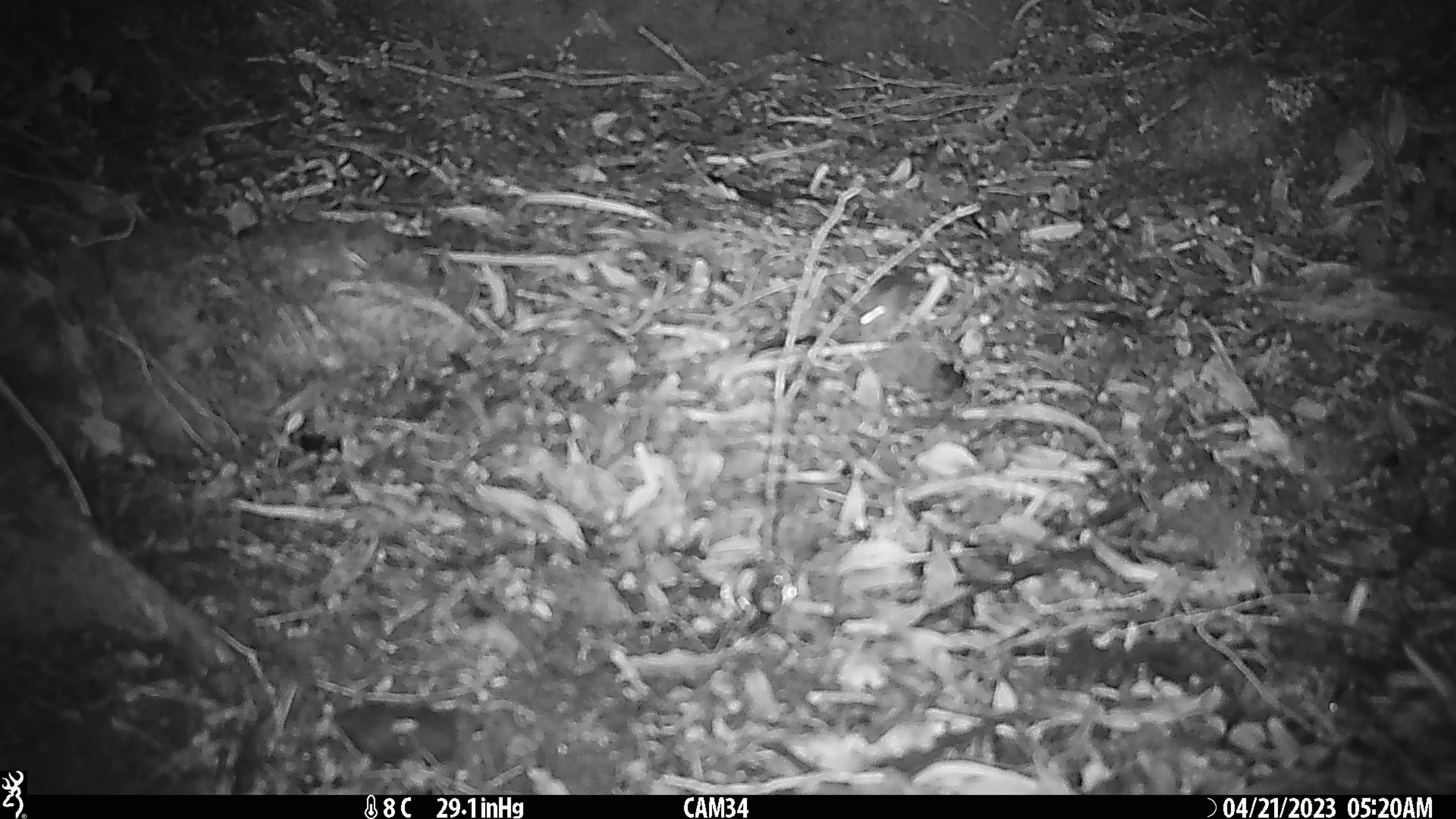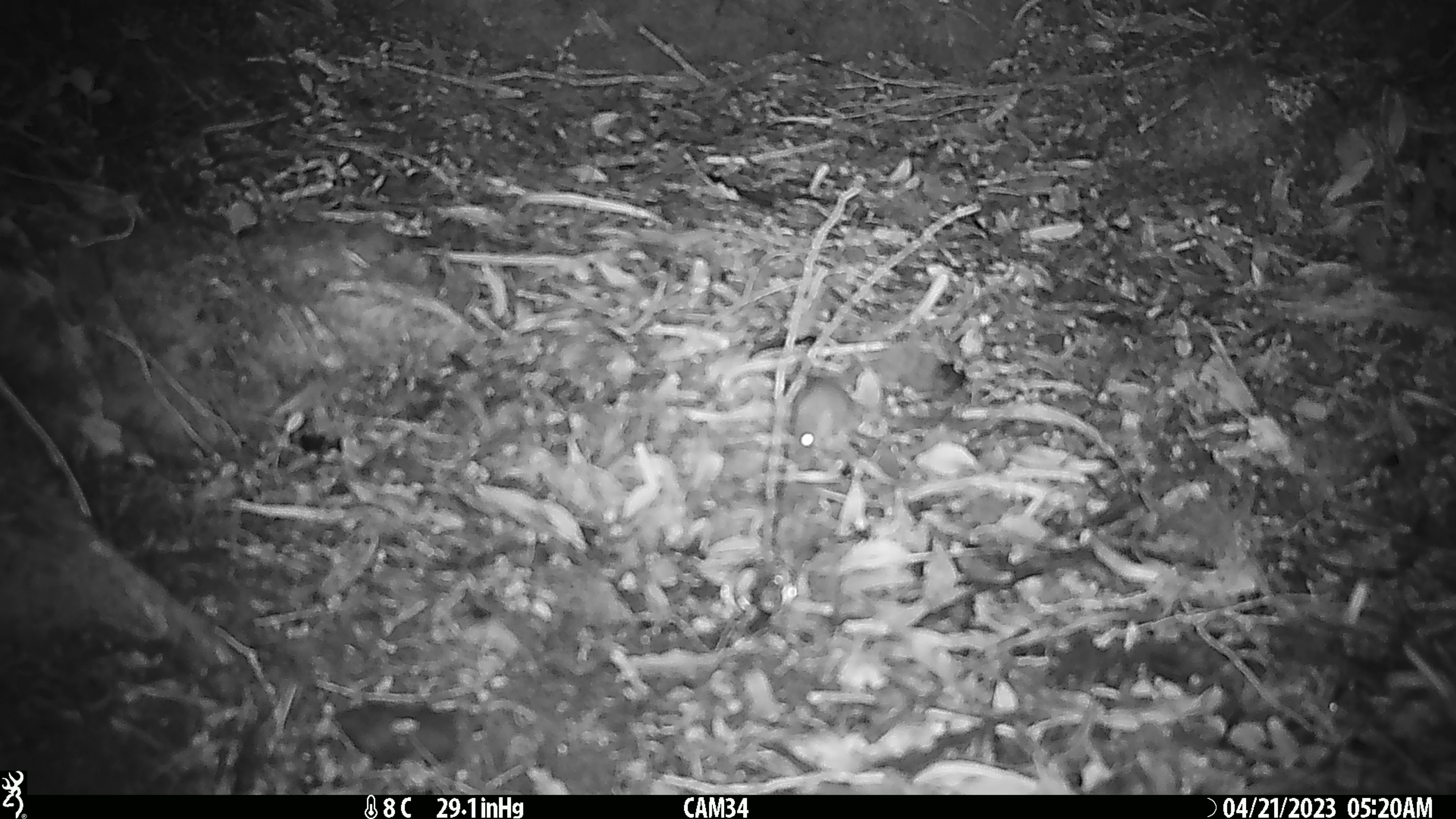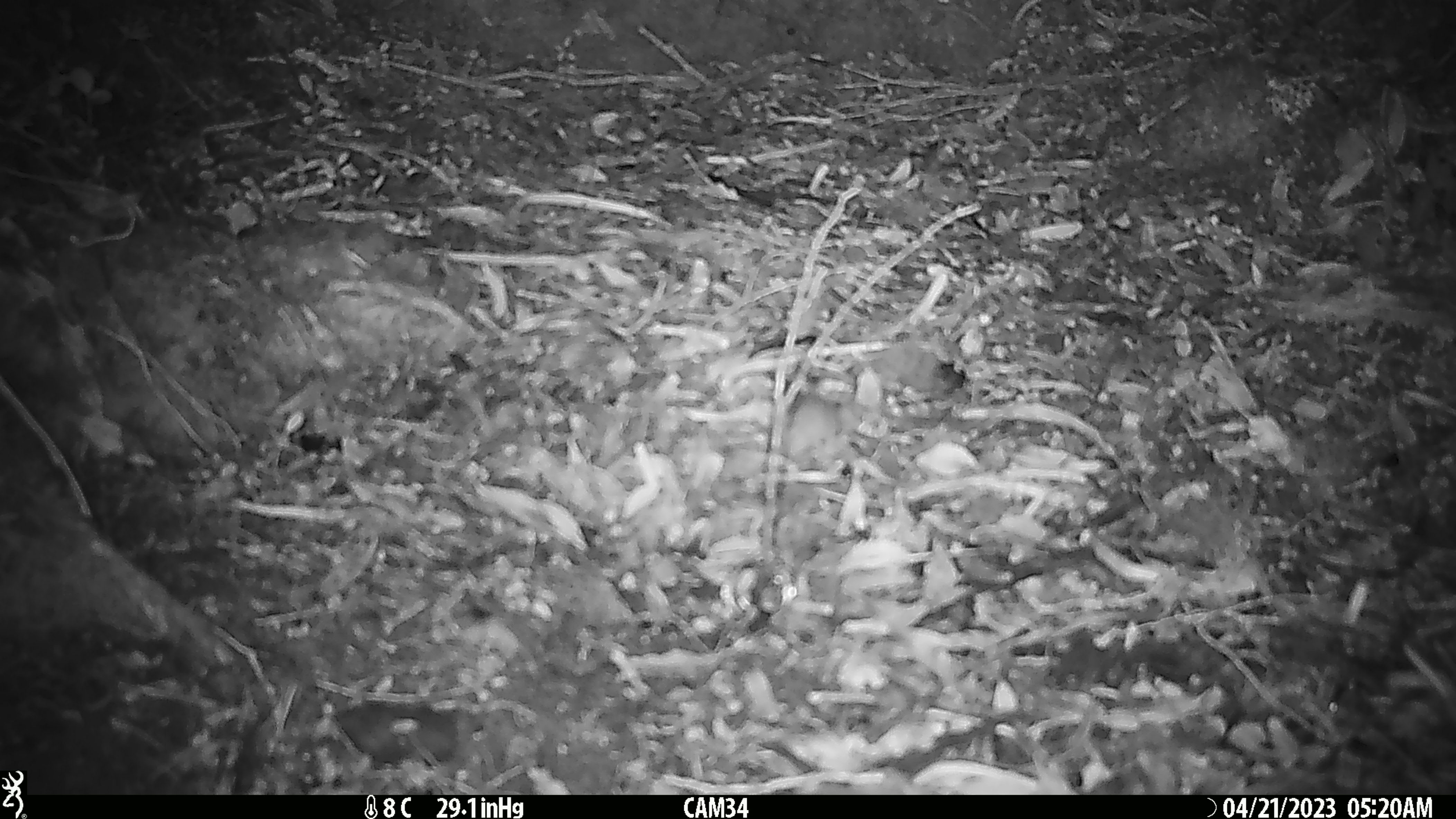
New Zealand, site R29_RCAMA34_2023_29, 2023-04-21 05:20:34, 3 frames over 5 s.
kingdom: Animalia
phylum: Chordata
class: Mammalia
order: Rodentia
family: Muridae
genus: Mus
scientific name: Mus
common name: mouse